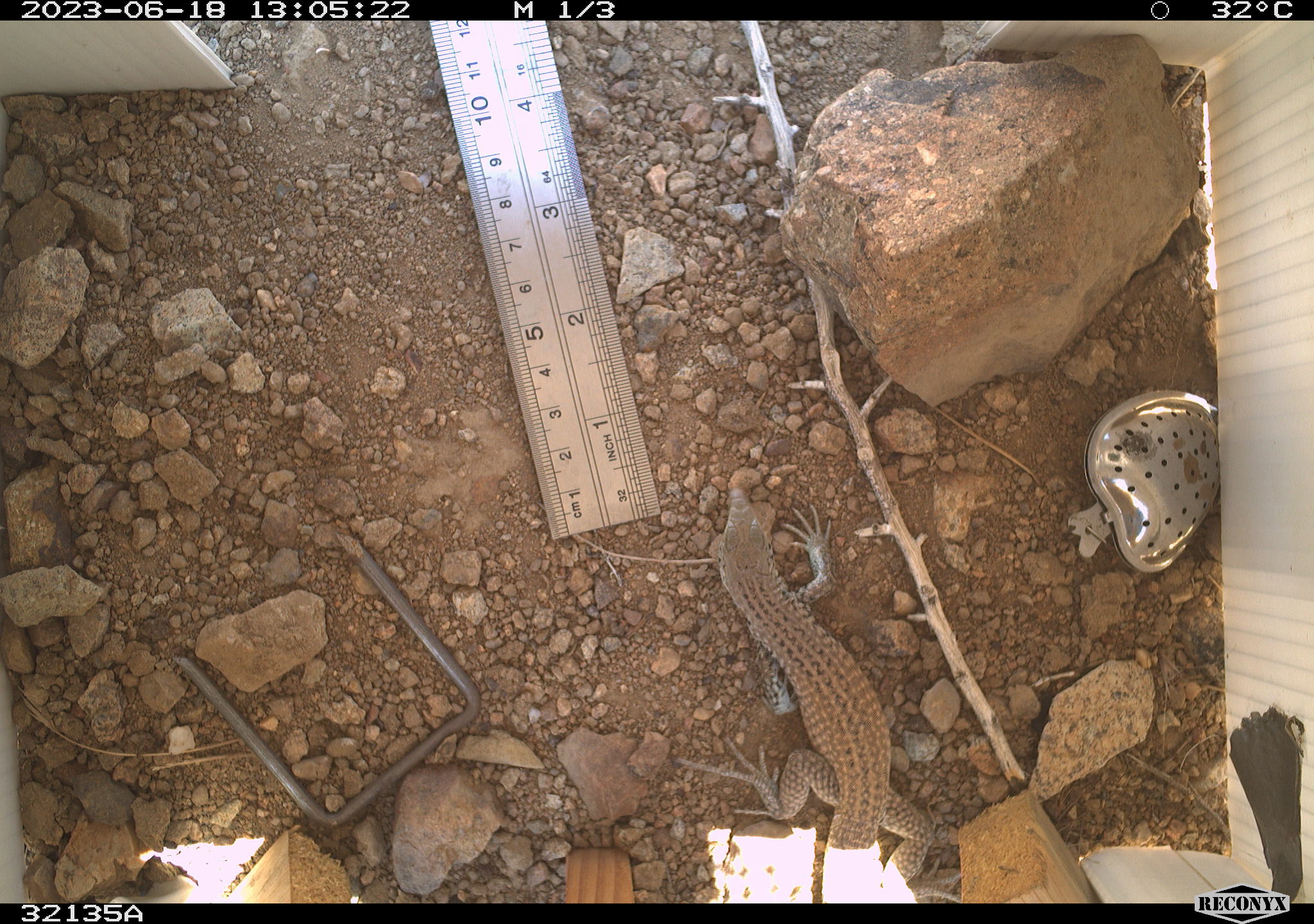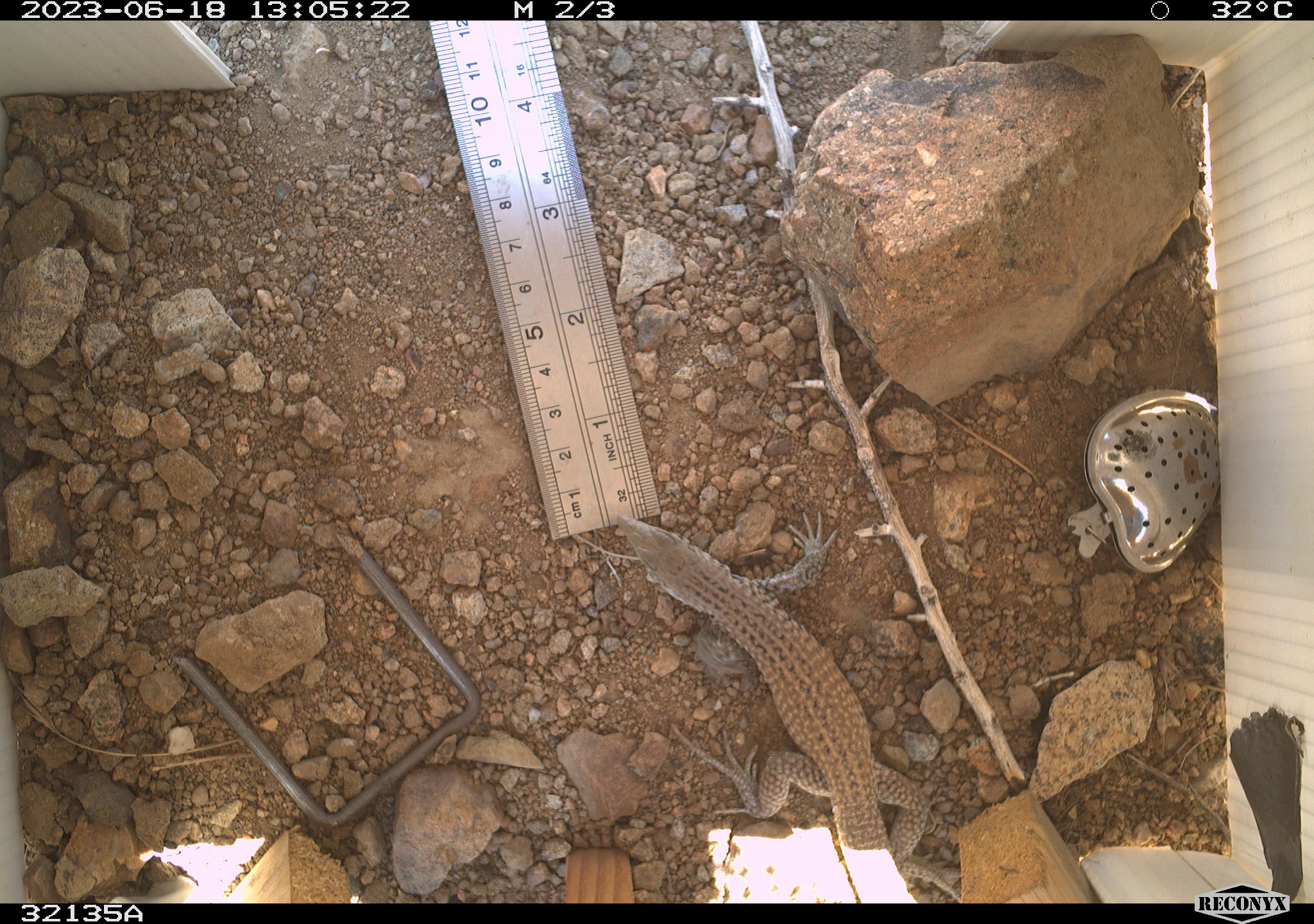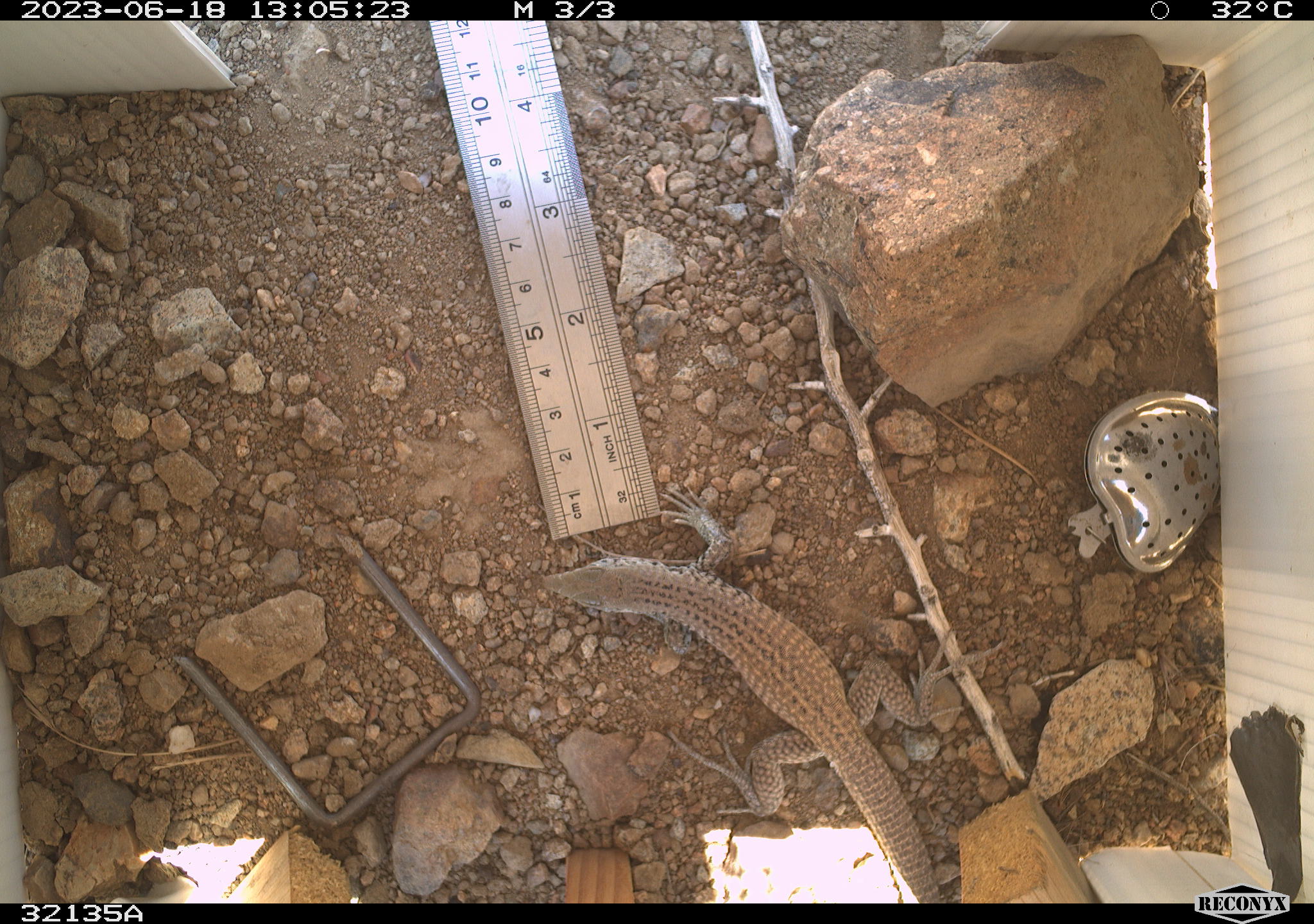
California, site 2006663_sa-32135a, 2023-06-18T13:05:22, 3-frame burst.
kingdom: Animalia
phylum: Chordata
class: Reptilia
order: Squamata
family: Teiidae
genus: Aspidoscelis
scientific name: Aspidoscelis tigris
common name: western whiptail